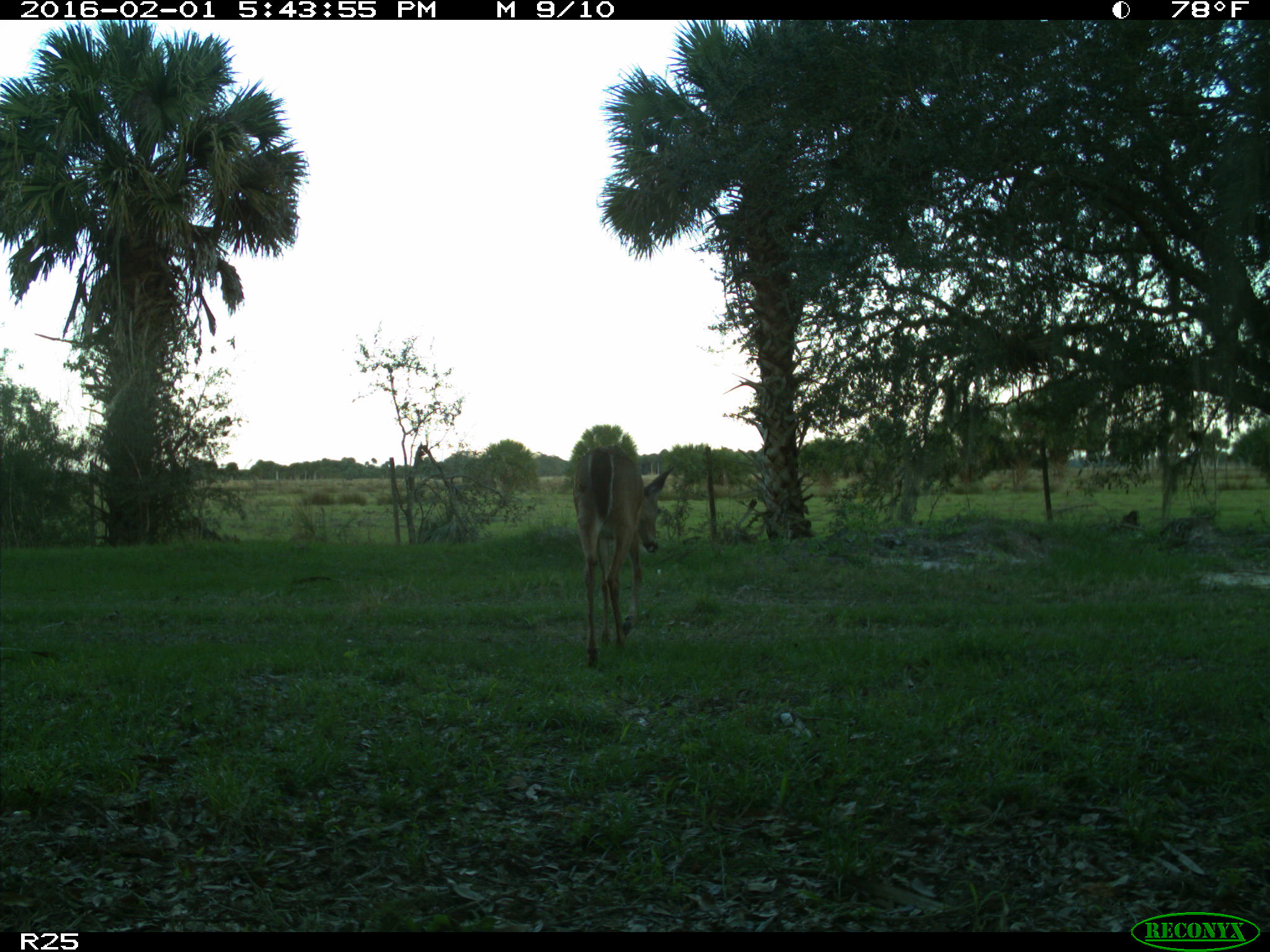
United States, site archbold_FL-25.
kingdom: Animalia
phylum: Chordata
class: Mammalia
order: Artiodactyla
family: Cervidae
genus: Odocoileus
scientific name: Odocoileus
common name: deer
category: unidentified deer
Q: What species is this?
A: Unidentified deer (deer) (Odocoileus).